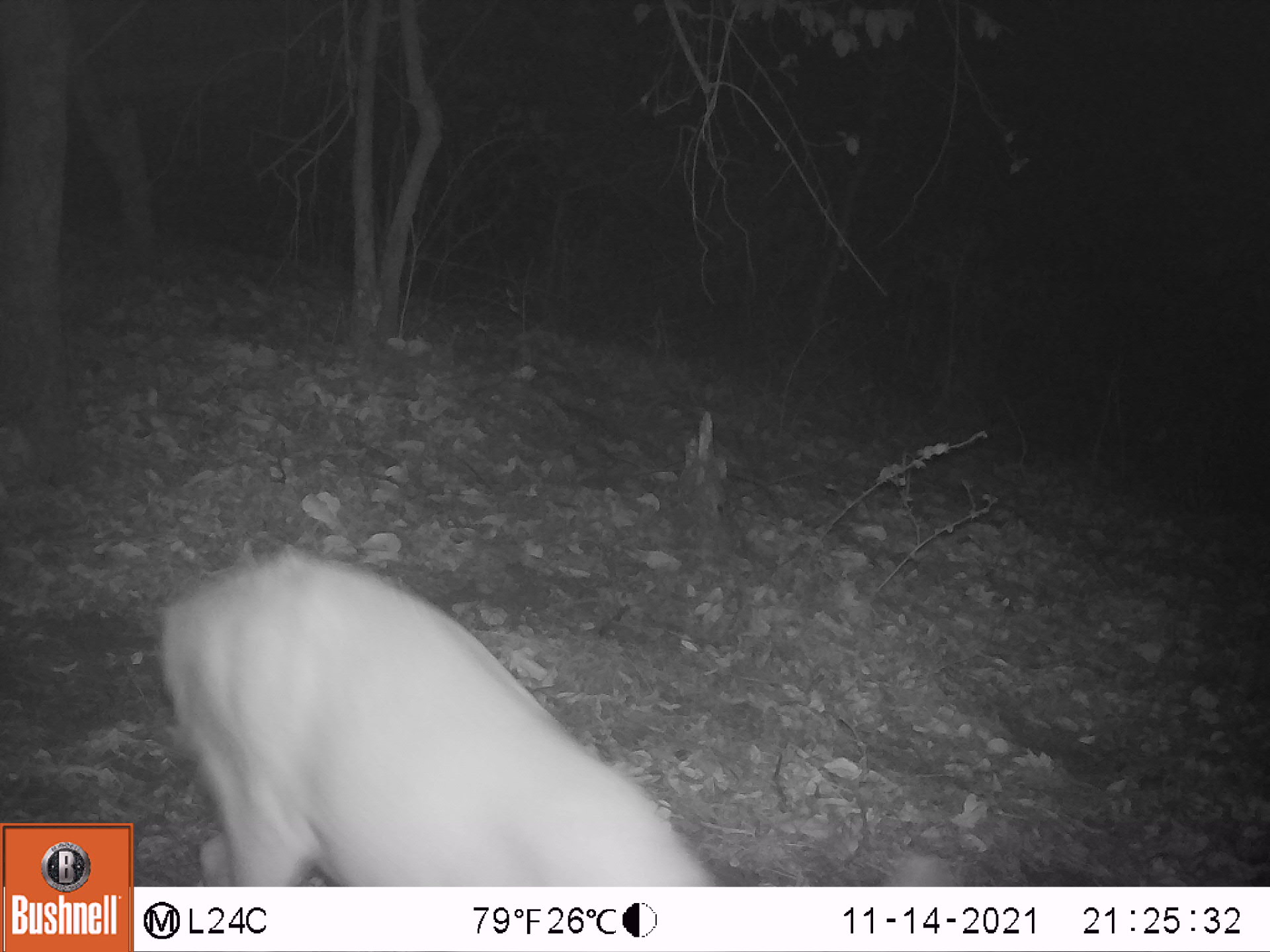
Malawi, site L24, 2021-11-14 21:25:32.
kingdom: Animalia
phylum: Chordata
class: Mammalia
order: Artiodactyla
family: Bovidae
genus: Tragelaphus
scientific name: Tragelaphus sylvaticus sylvaticus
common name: cape bushbuck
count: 1